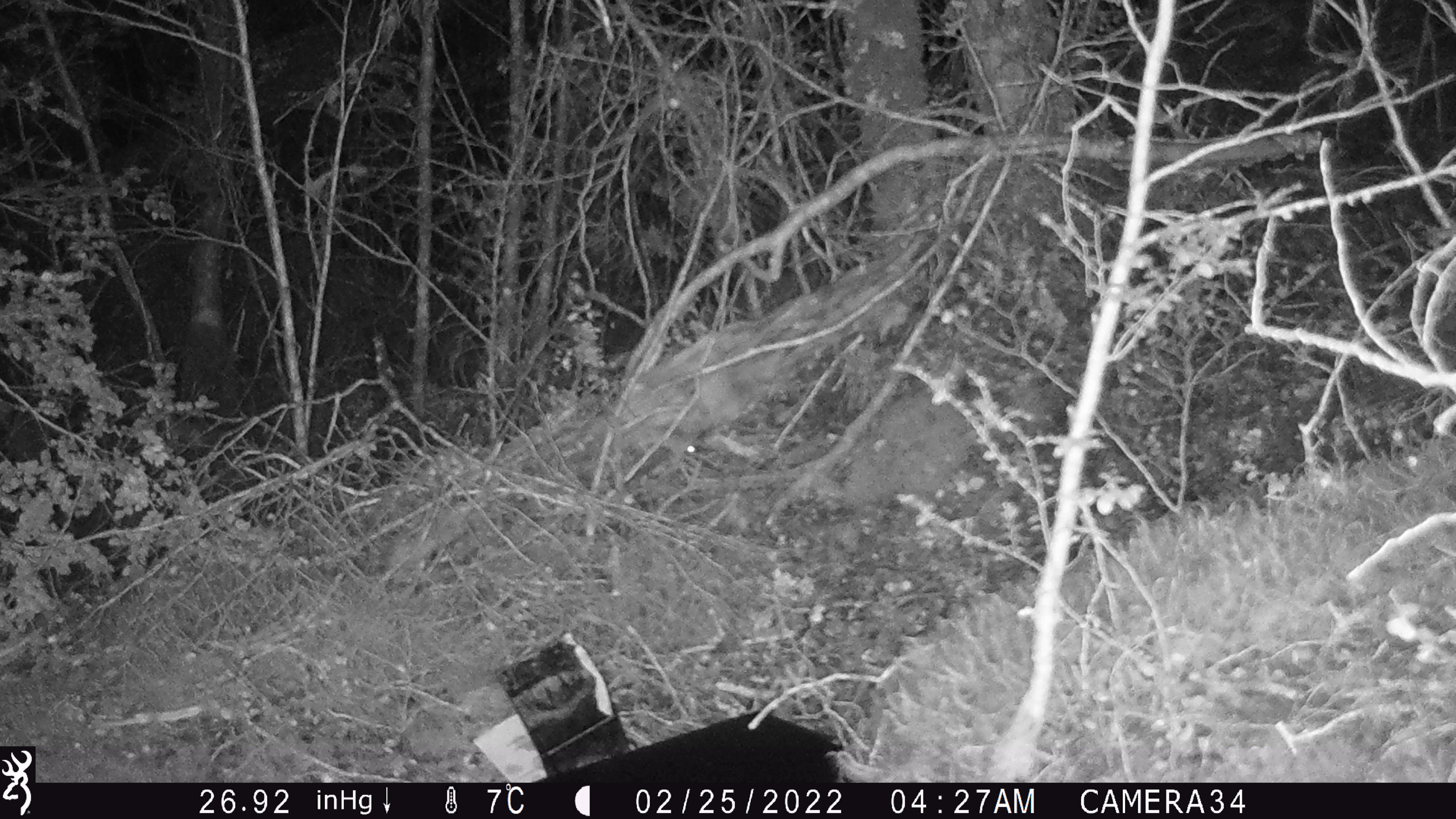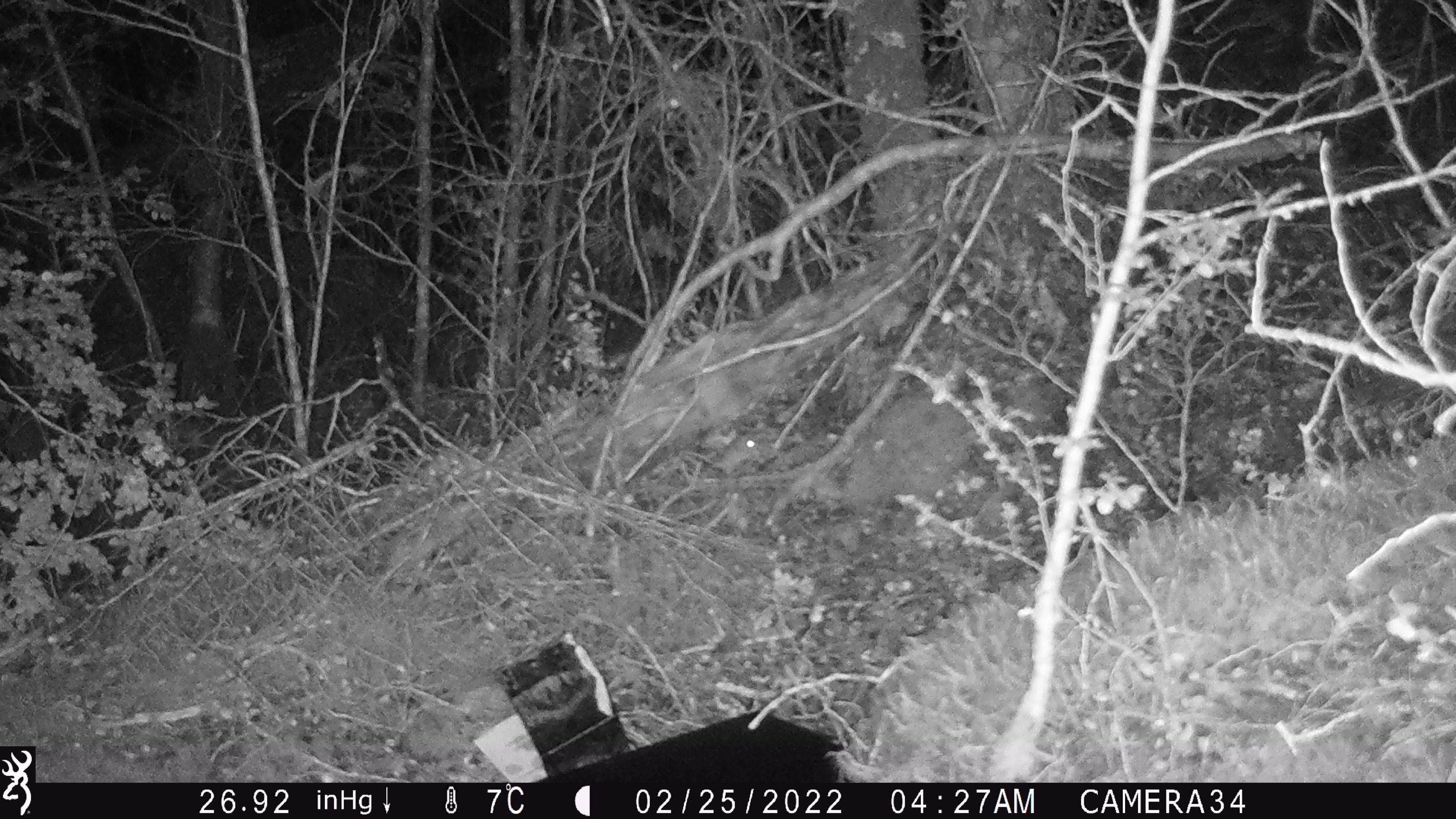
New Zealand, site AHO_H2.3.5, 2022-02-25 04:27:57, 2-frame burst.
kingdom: Animalia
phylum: Chordata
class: Mammalia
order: Rodentia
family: Muridae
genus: Mus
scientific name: Mus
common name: mouse